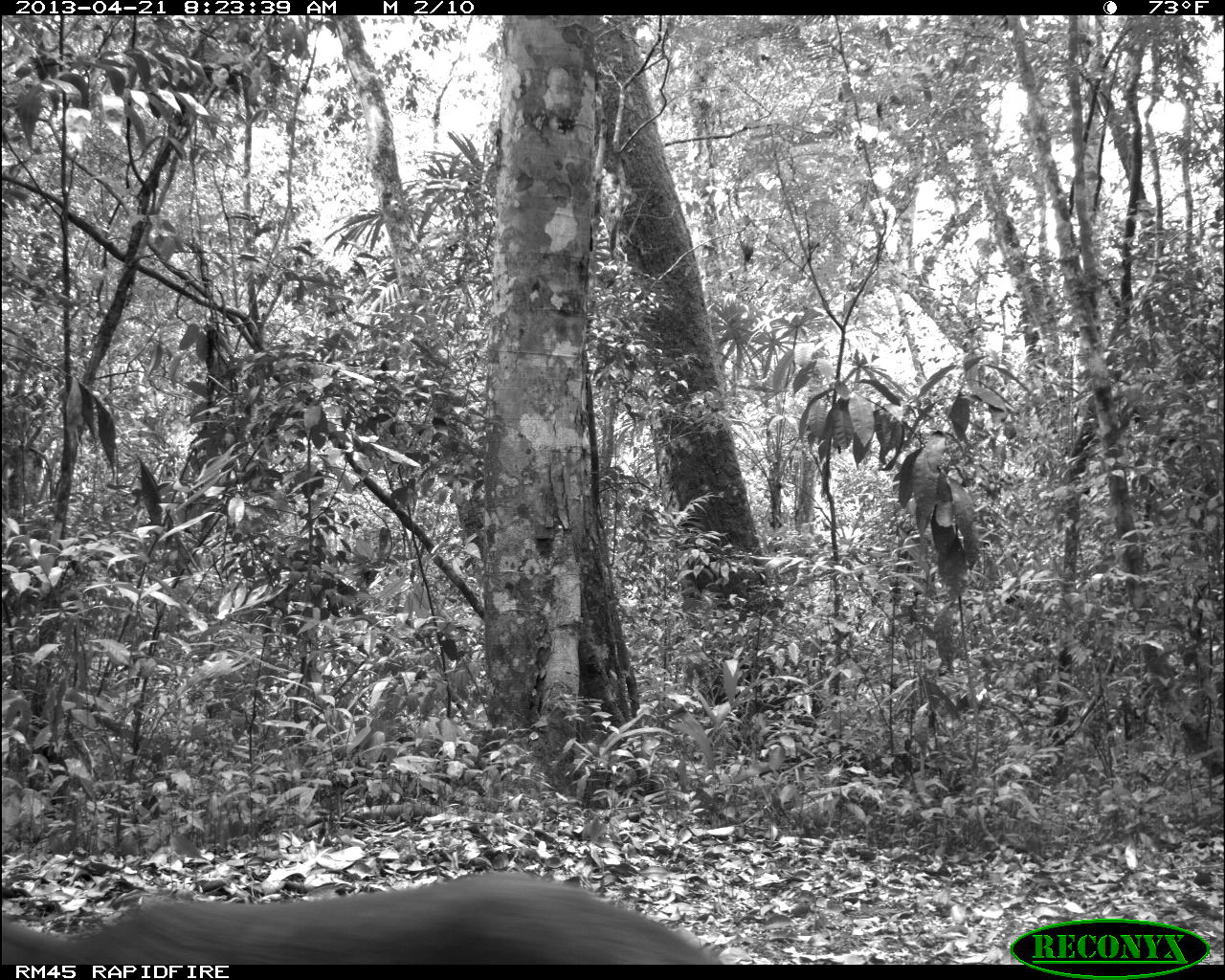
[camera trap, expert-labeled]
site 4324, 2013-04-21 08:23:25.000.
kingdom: Animalia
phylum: Chordata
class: Mammalia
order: Artiodactyla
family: Cervidae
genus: Mazama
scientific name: Mazama temama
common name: central american red brocket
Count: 1.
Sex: female.